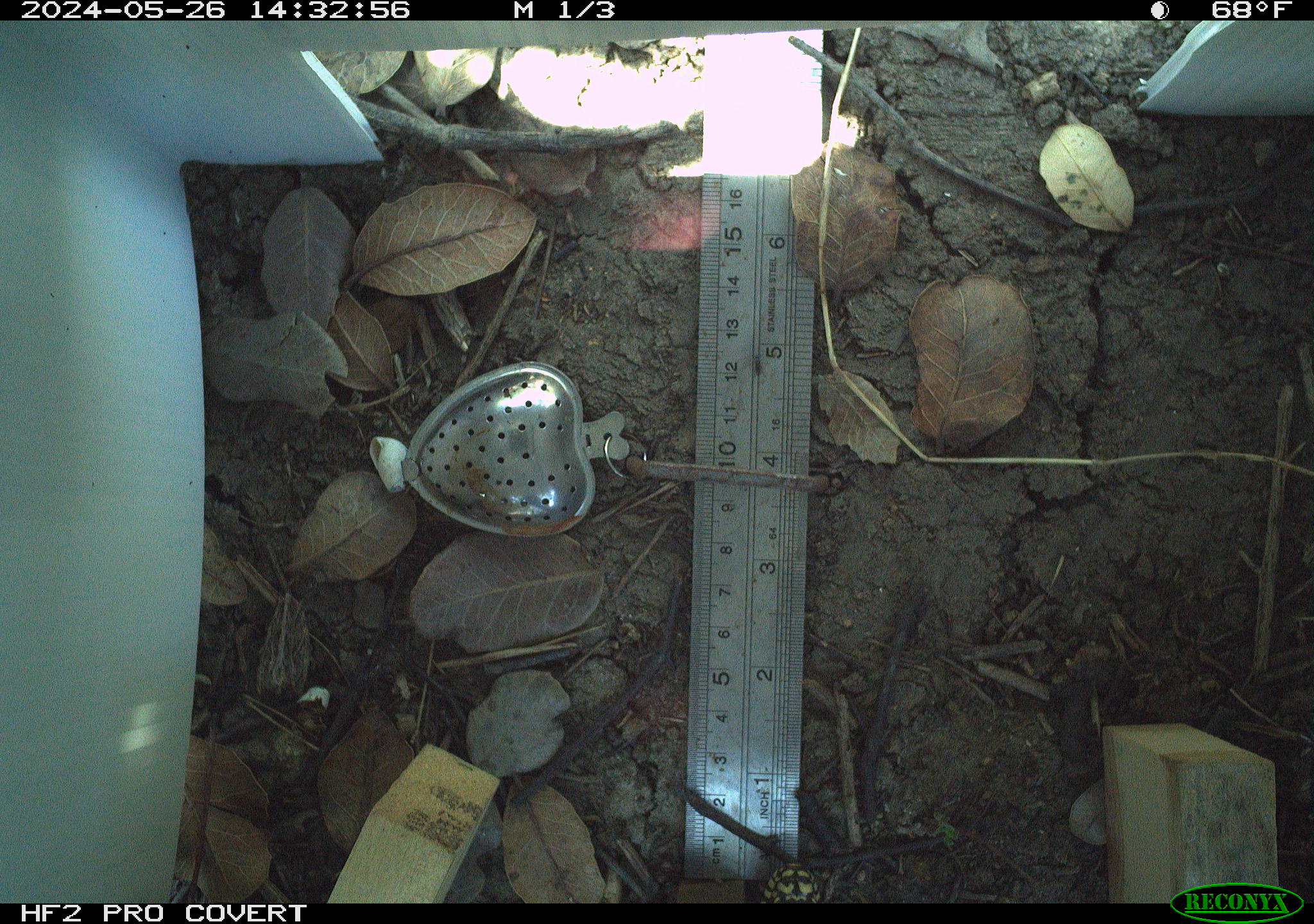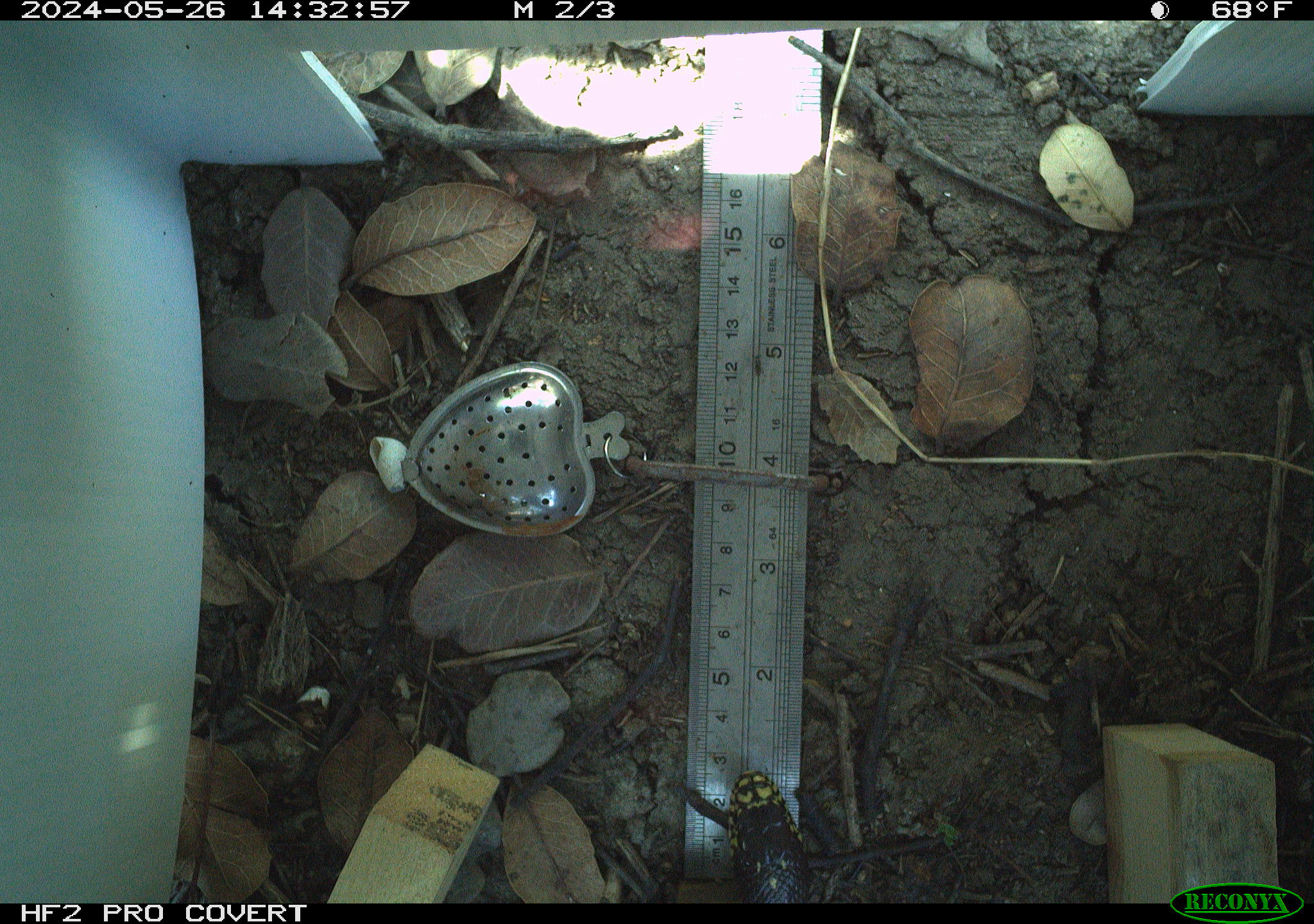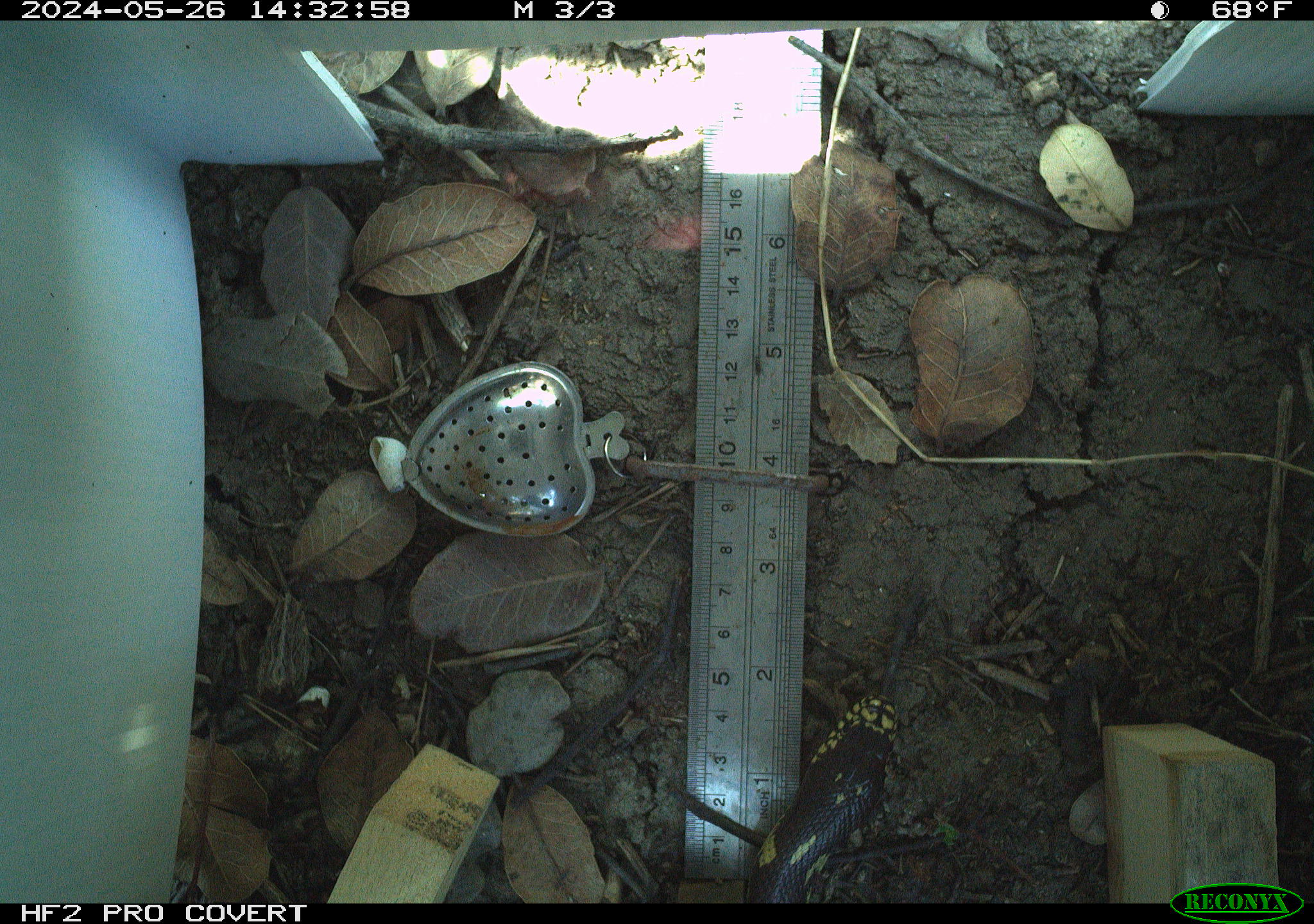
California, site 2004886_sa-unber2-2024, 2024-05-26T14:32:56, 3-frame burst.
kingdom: Animalia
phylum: Chordata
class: Reptilia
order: Squamata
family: Colubridae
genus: Lampropeltis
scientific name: Lampropeltis californiae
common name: california kingsnake